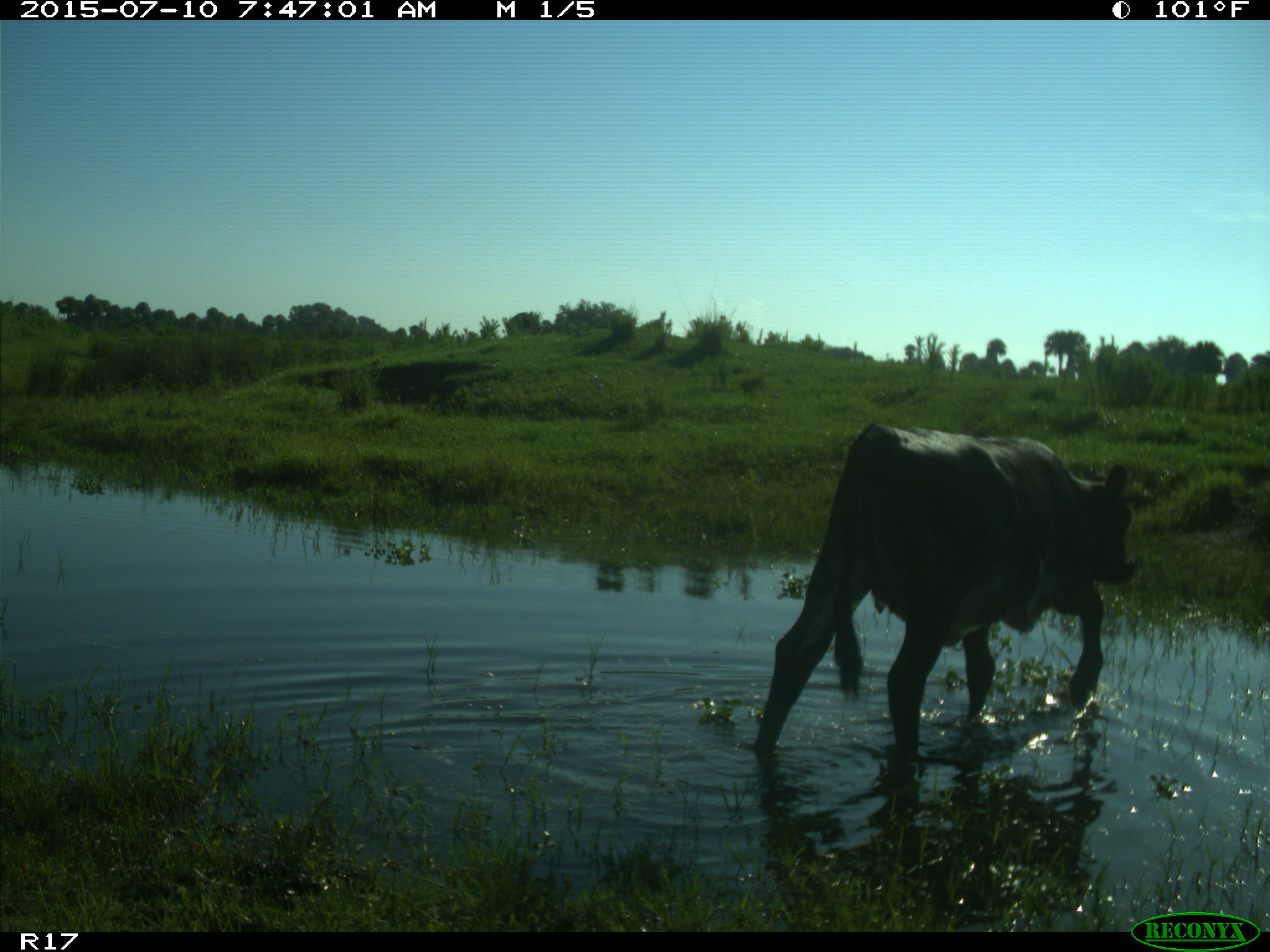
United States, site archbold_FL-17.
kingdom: Animalia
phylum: Chordata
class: Mammalia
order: Artiodactyla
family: Bovidae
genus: Bos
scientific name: Bos taurus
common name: domestic cow